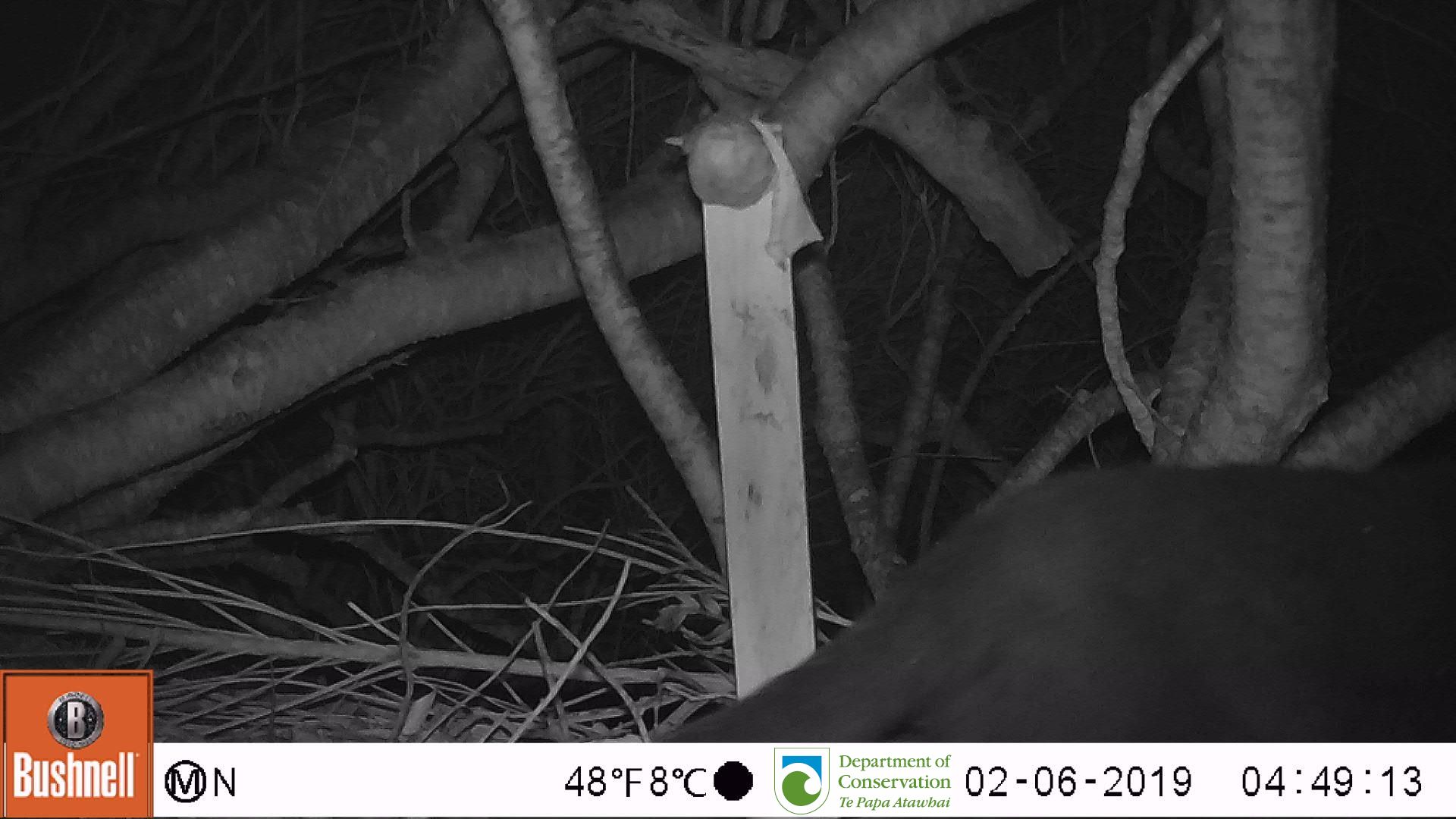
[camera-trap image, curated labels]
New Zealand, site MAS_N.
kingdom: Animalia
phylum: Chordata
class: Mammalia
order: Carnivora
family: Felidae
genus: Felis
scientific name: Felis catus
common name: domestic cat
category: cat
Cat (domestic cat) (Felis catus).